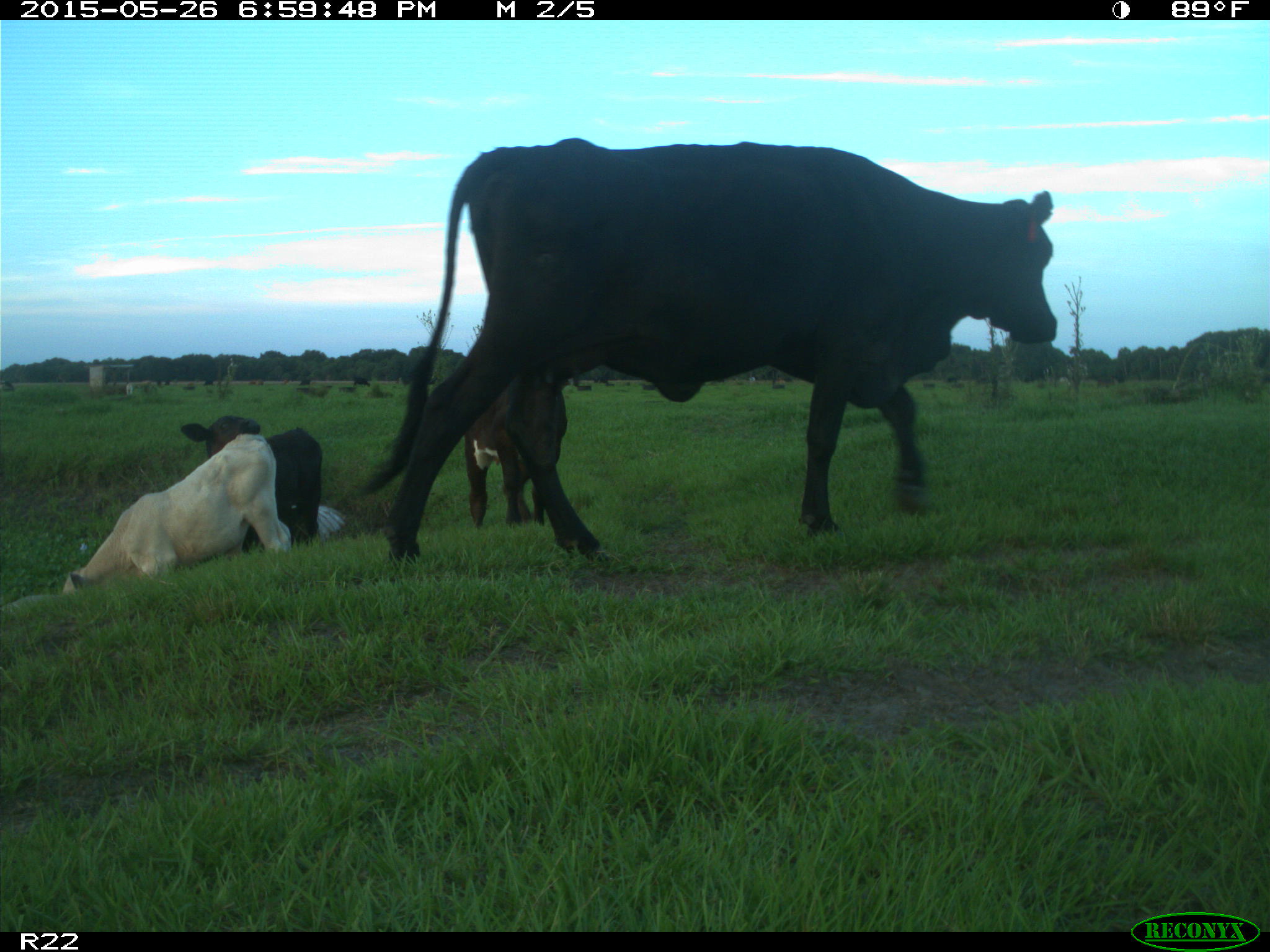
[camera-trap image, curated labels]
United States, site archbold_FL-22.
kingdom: Animalia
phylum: Chordata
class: Mammalia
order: Artiodactyla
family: Bovidae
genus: Bos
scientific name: Bos taurus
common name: domestic cow